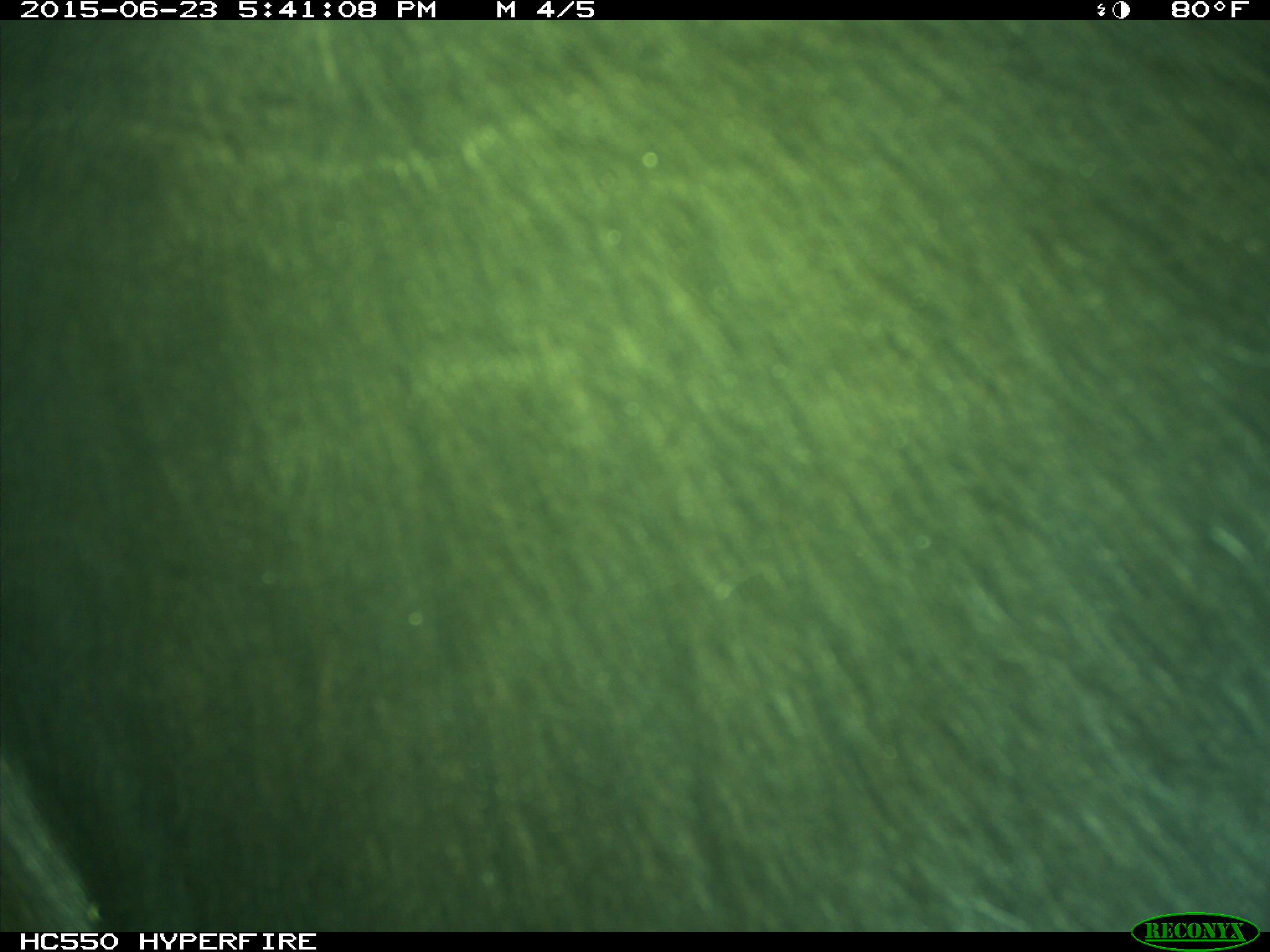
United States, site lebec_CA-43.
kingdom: Animalia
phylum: Chordata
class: Mammalia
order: Artiodactyla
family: Bovidae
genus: Bos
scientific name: Bos taurus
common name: domestic cow